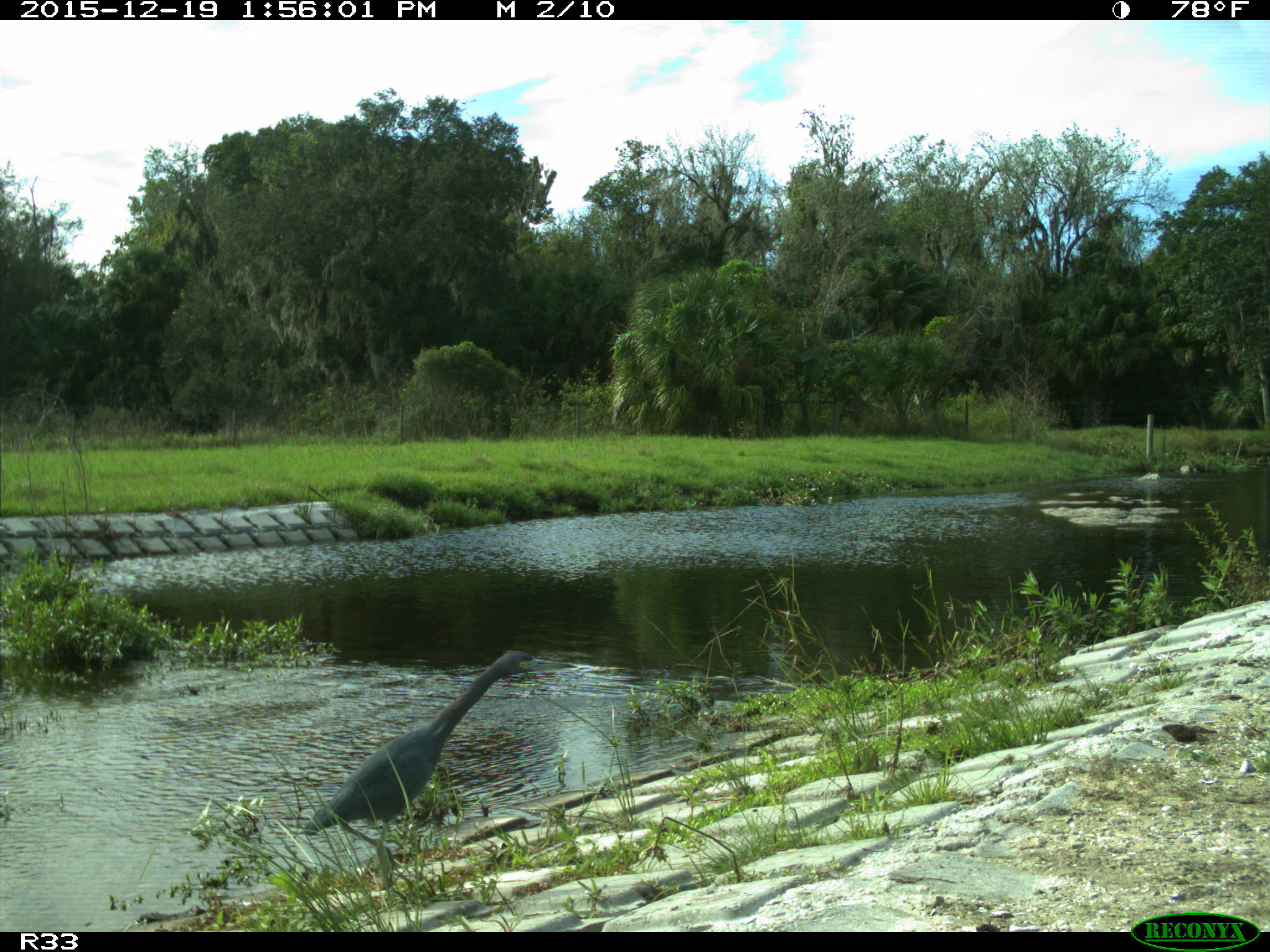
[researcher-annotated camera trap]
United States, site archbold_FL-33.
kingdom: Animalia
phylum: Chordata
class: Aves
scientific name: Aves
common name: birds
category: unidentified bird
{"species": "unidentified bird (birds) (Aves)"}